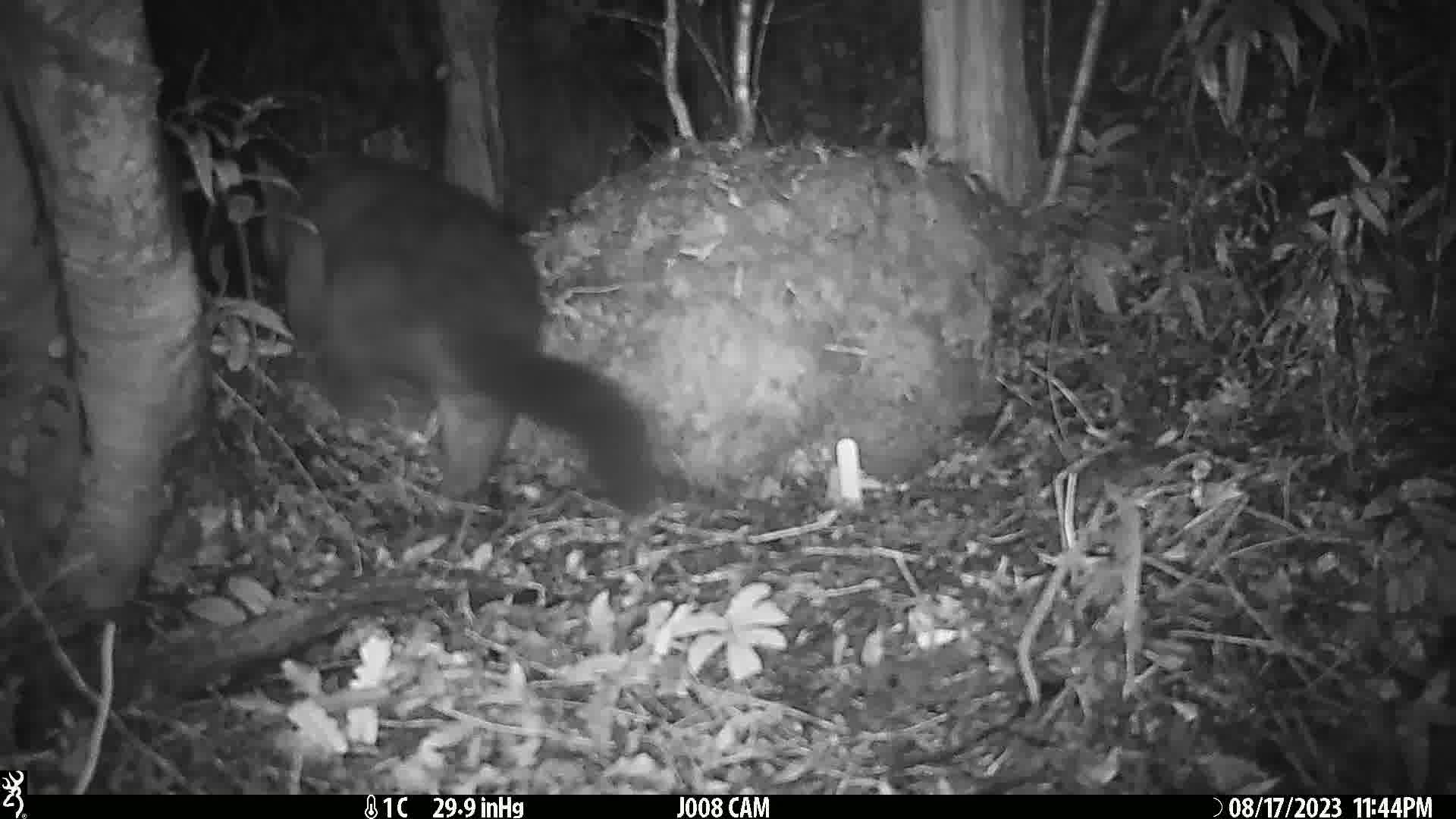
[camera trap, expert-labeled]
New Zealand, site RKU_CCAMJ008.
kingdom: Animalia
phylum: Chordata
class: Mammalia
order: Diprotodontia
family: Phalangeridae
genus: Trichosurus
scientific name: Trichosurus vulpecula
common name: common brushtail possum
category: possum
Possum (common brushtail possum) (Trichosurus vulpecula).